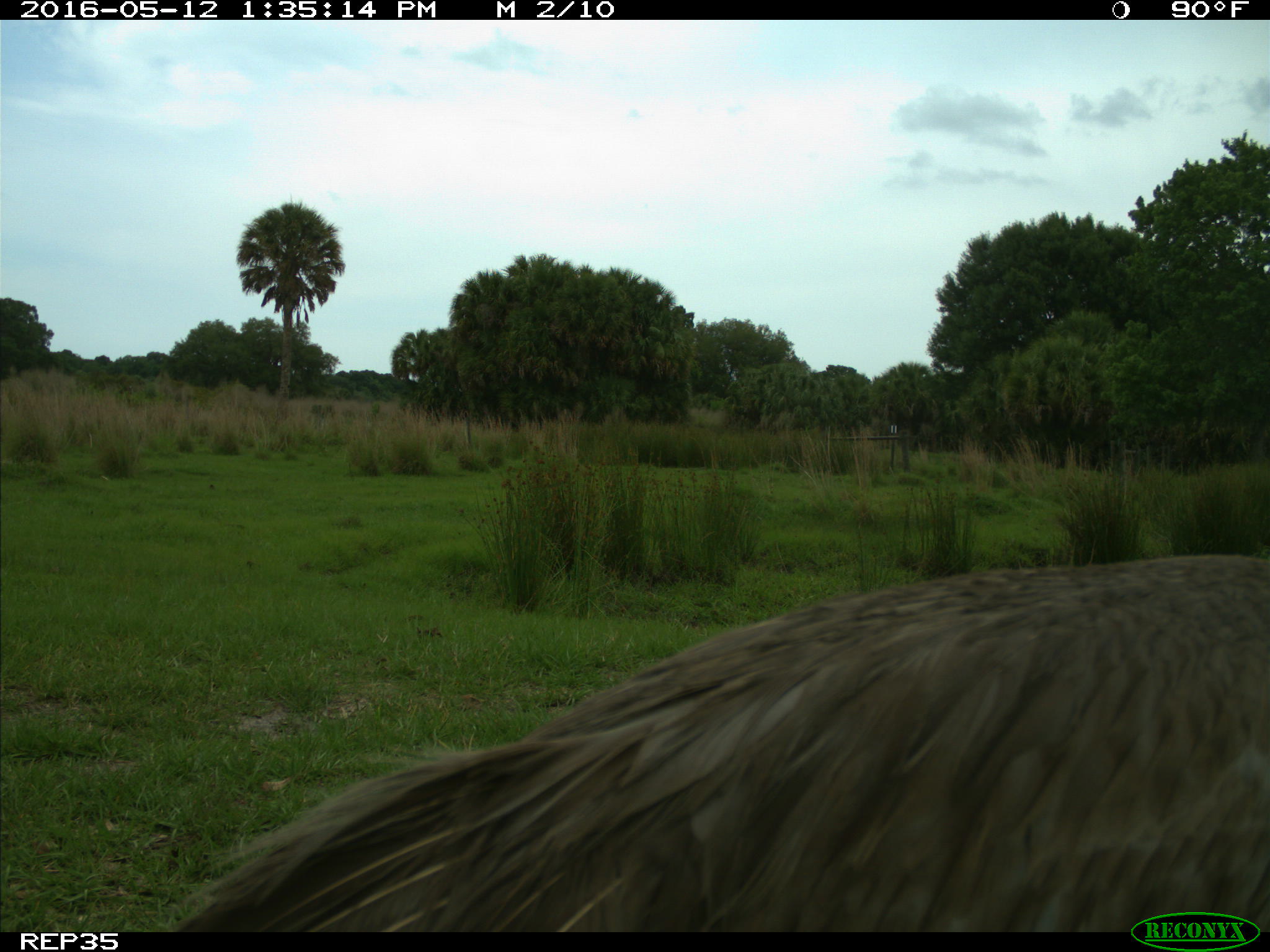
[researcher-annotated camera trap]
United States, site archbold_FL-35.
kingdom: Animalia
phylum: Chordata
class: Aves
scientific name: Aves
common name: birds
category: unidentified bird